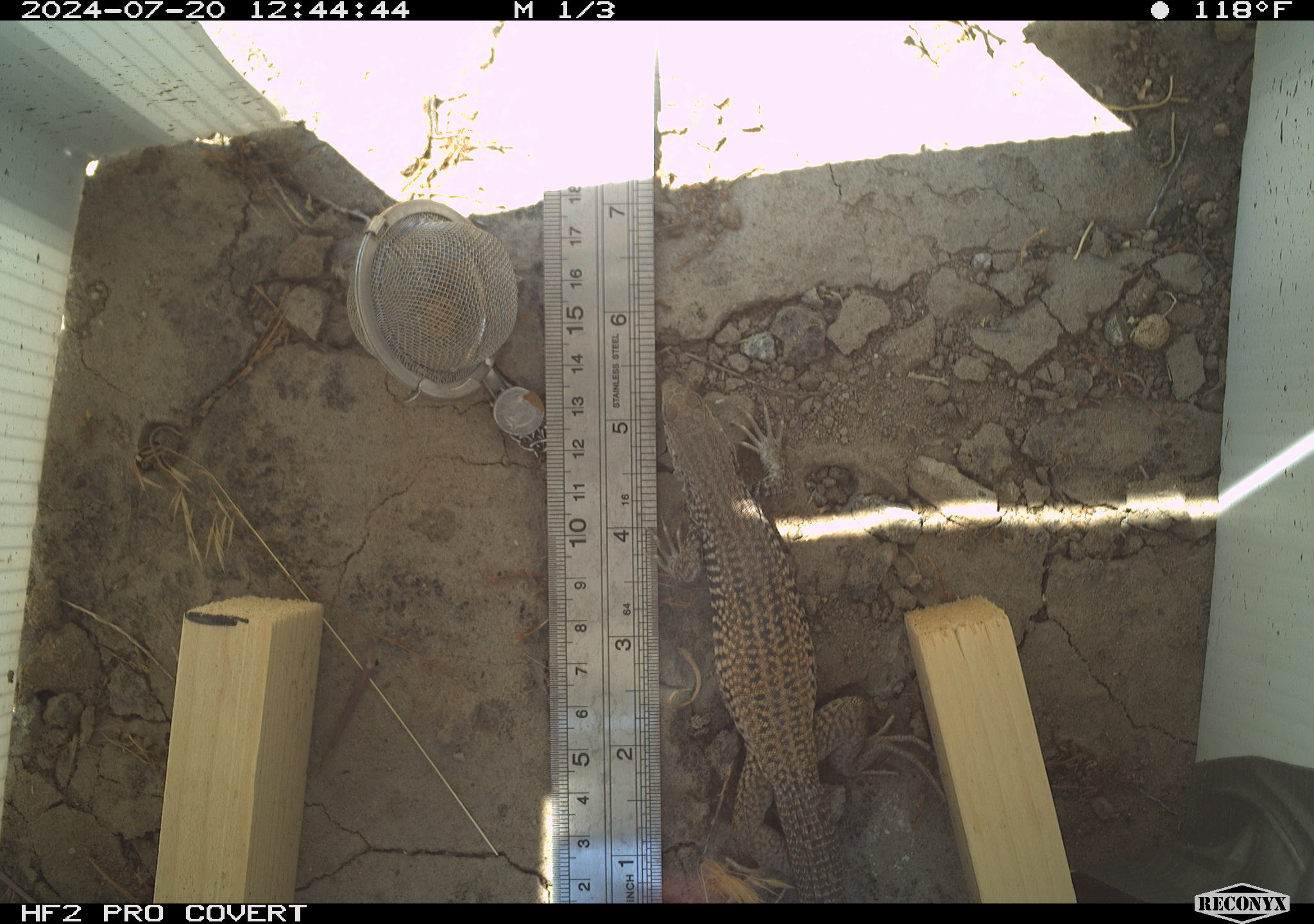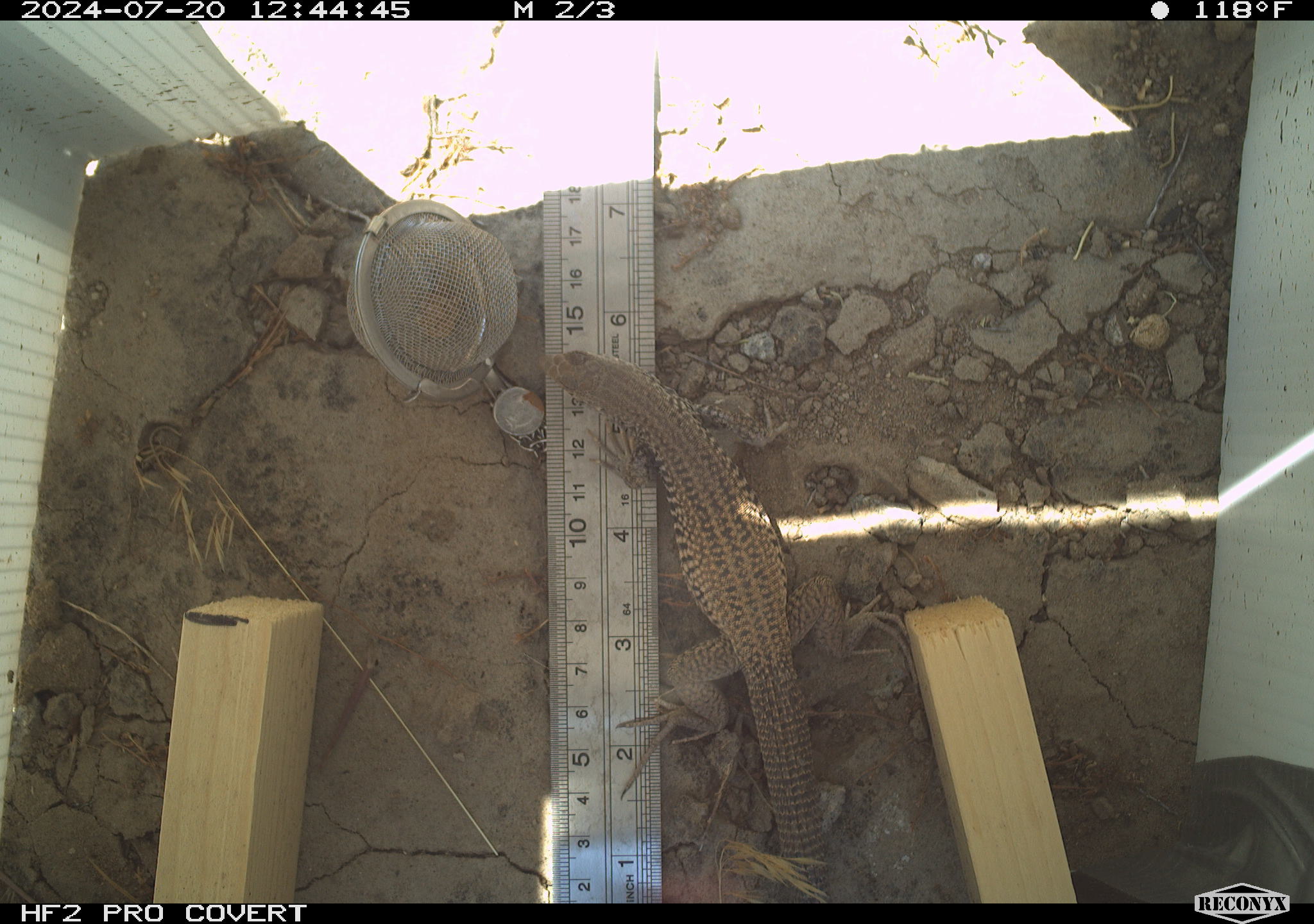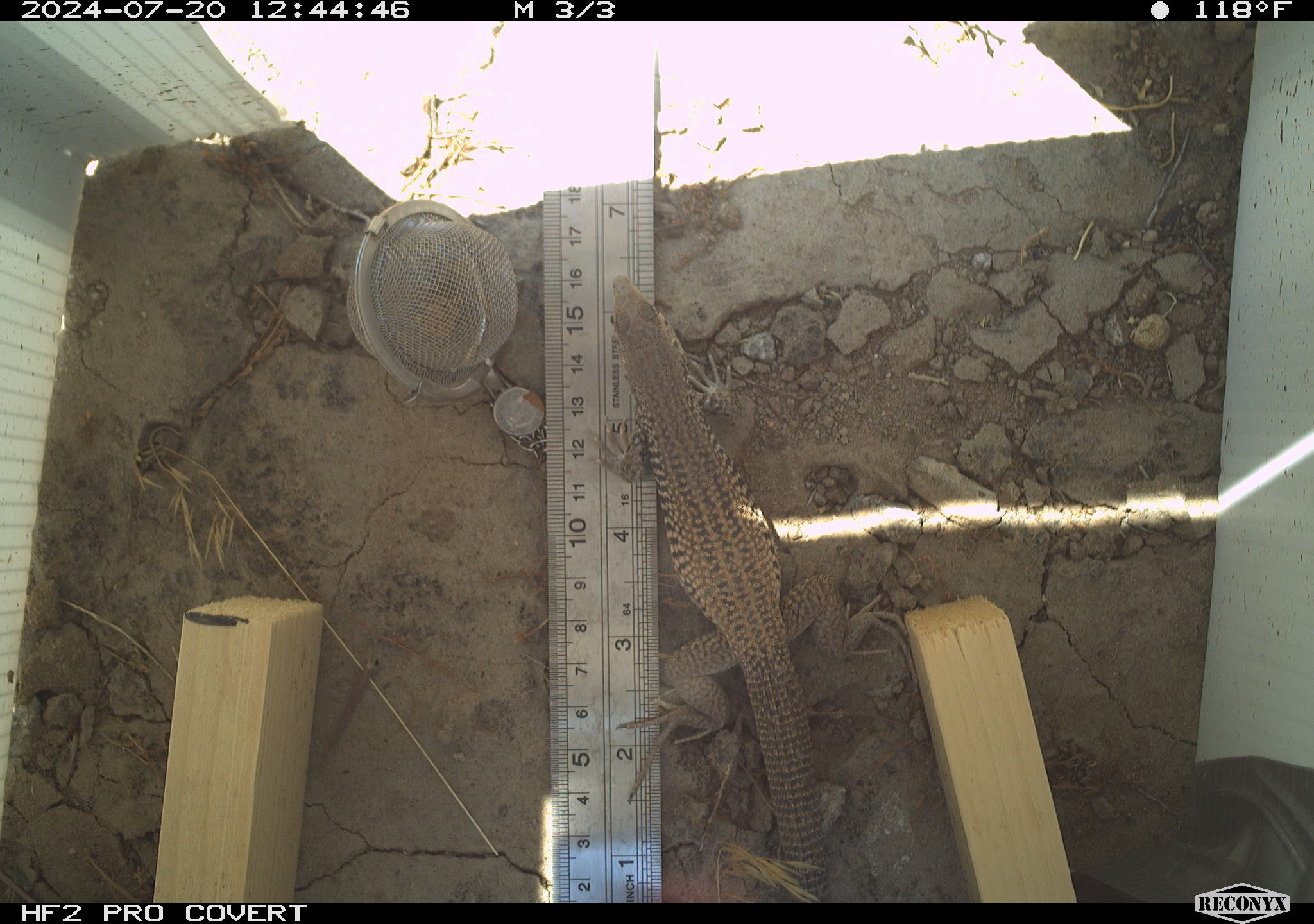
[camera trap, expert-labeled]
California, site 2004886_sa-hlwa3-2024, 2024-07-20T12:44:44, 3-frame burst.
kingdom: Animalia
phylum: Chordata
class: Reptilia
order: Squamata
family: Teiidae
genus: Aspidoscelis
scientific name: Aspidoscelis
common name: whiptail lizards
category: aspidoscelis species